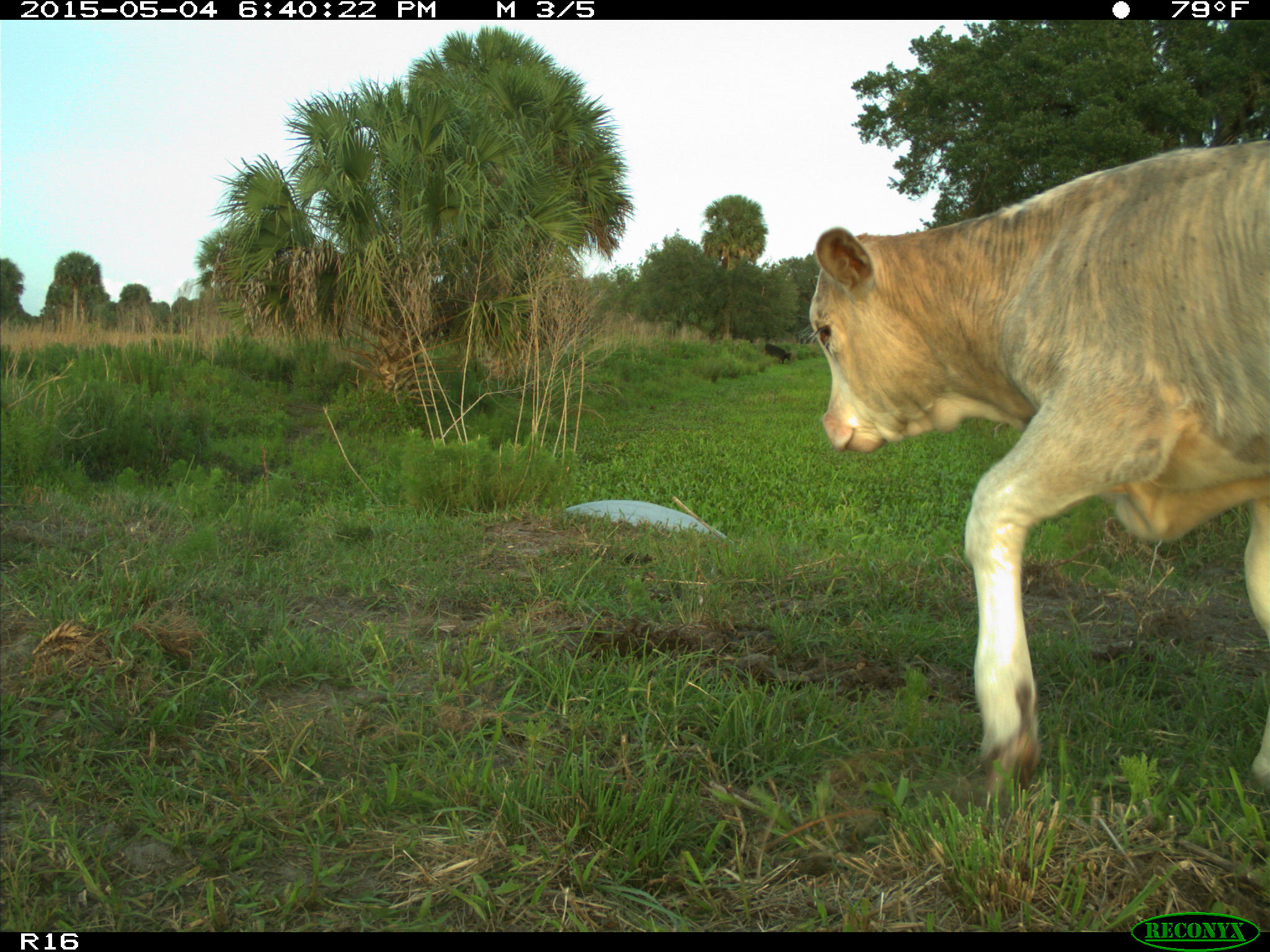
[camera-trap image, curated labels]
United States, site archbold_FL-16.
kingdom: Animalia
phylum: Chordata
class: Mammalia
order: Artiodactyla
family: Bovidae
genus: Bos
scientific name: Bos taurus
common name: domestic cow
Bos taurus (domestic cow).